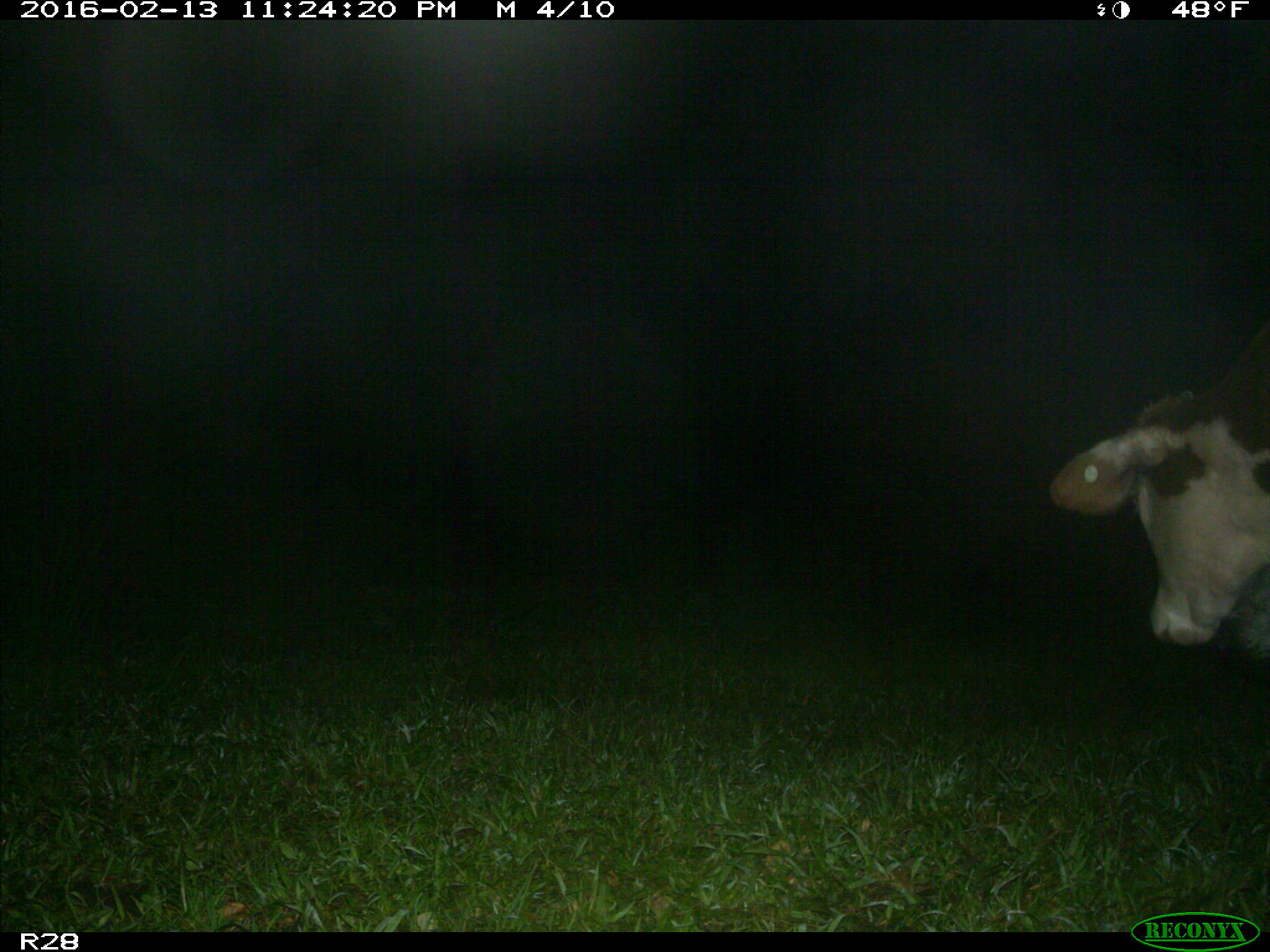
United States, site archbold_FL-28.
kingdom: Animalia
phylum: Chordata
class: Mammalia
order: Artiodactyla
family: Bovidae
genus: Bos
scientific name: Bos taurus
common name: domestic cow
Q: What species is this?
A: Bos taurus (domestic cow).